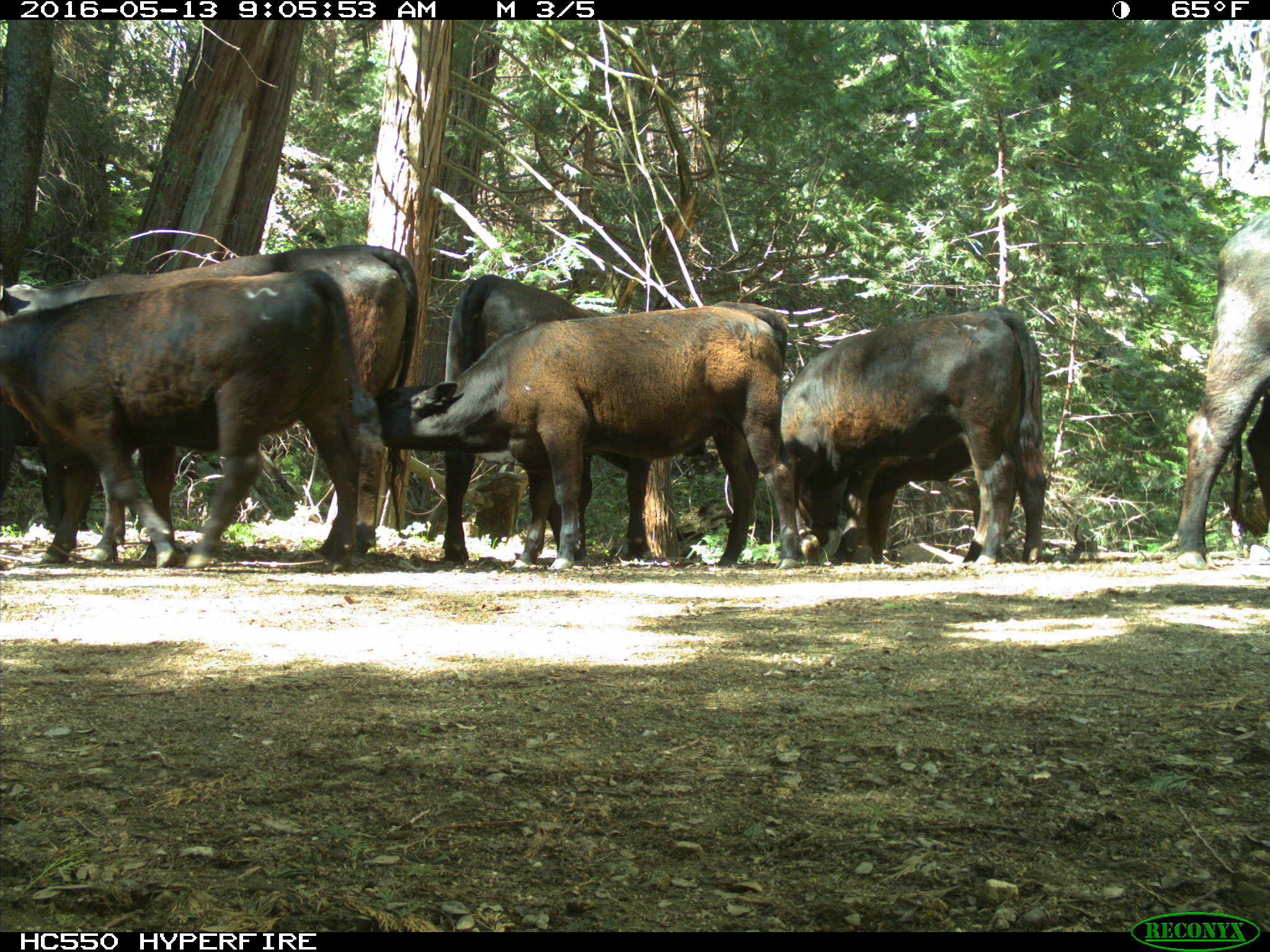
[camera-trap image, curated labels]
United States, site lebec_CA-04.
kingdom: Animalia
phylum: Chordata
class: Mammalia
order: Artiodactyla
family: Bovidae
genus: Bos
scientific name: Bos taurus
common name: domestic cow